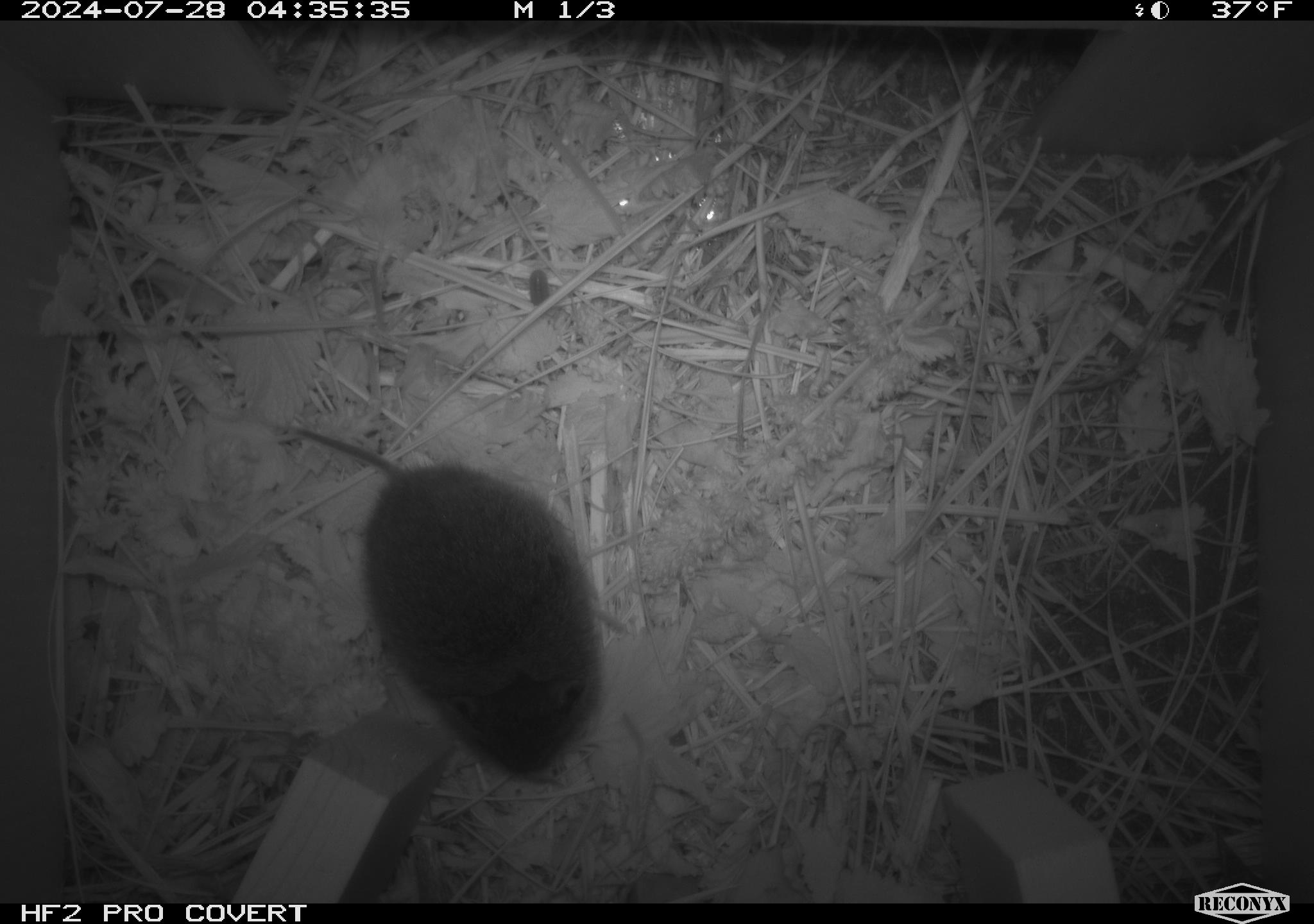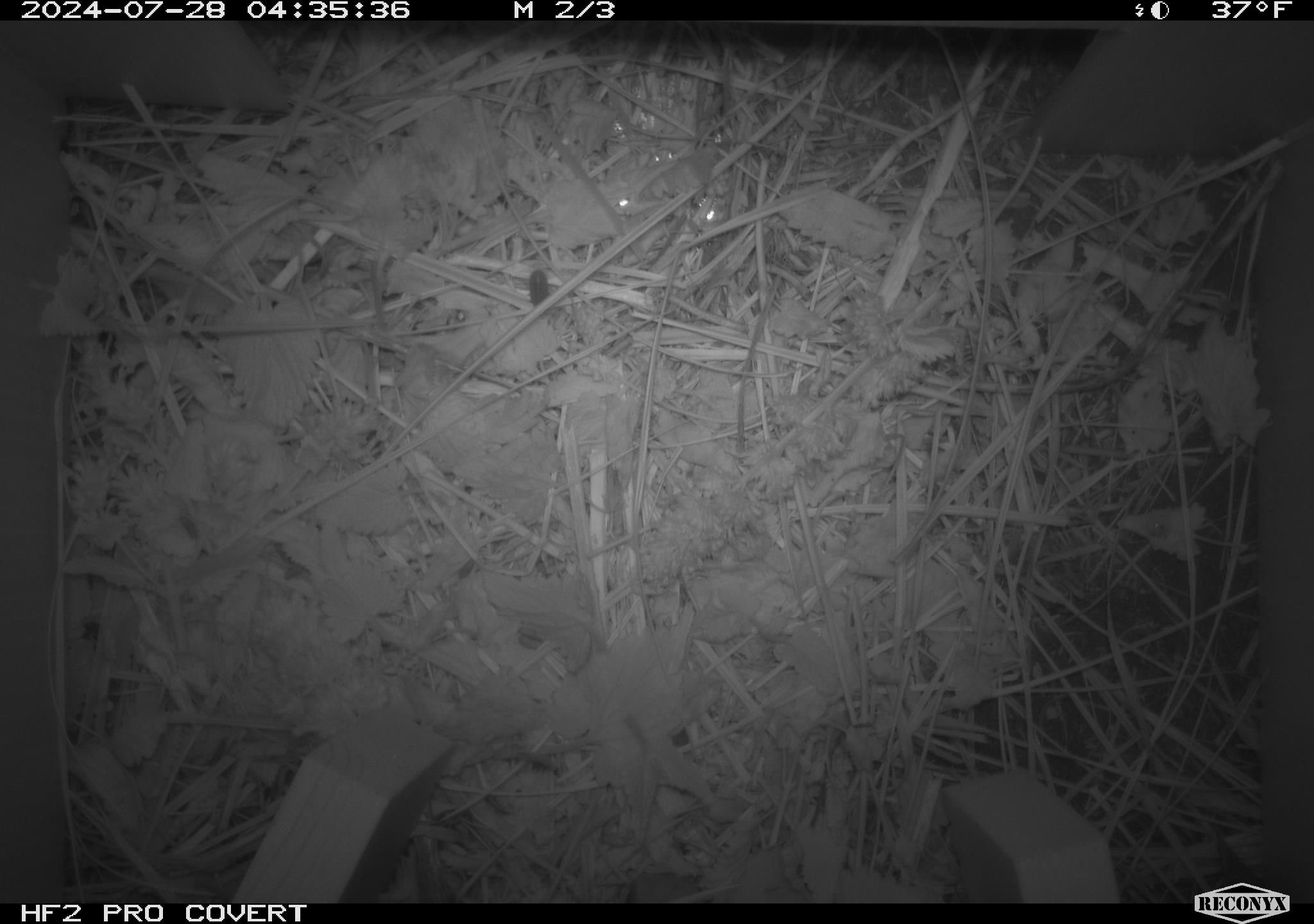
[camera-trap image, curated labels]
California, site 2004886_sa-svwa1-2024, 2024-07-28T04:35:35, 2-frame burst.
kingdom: Animalia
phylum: Chordata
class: Mammalia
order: Rodentia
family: Cricetidae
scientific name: Arvicolinae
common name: voles, lemmings, and muskrats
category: arvicolinae subfamily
Arvicolinae subfamily (voles, lemmings, and muskrats) (Arvicolinae).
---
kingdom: Animalia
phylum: Arthropoda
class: Malacostraca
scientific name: Malacostraca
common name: amphipods, crabs, isopods, krill, lobsters and shrimps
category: malacostracan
Malacostracan (amphipods, crabs, isopods, krill, lobsters and shrimps) (Malacostraca).